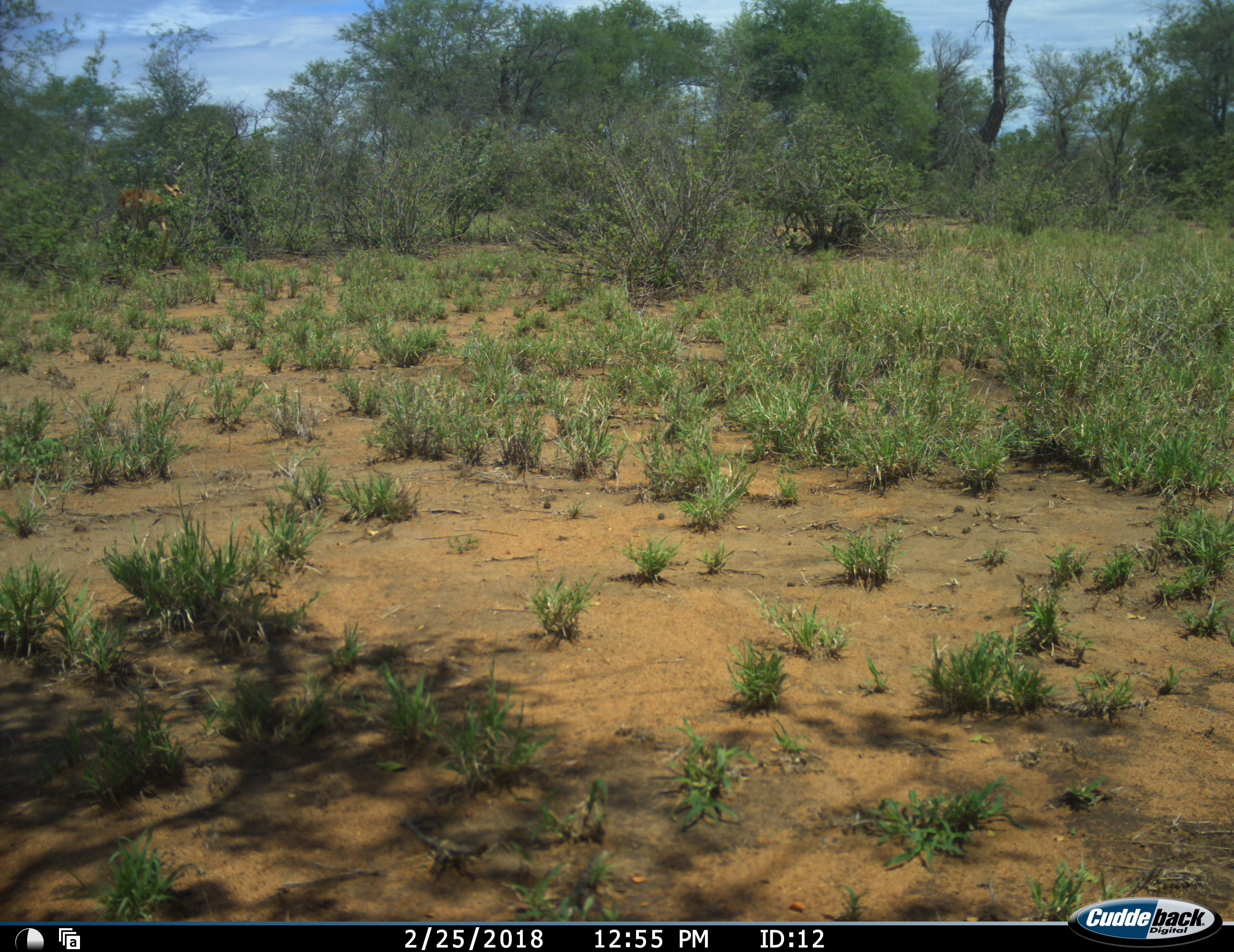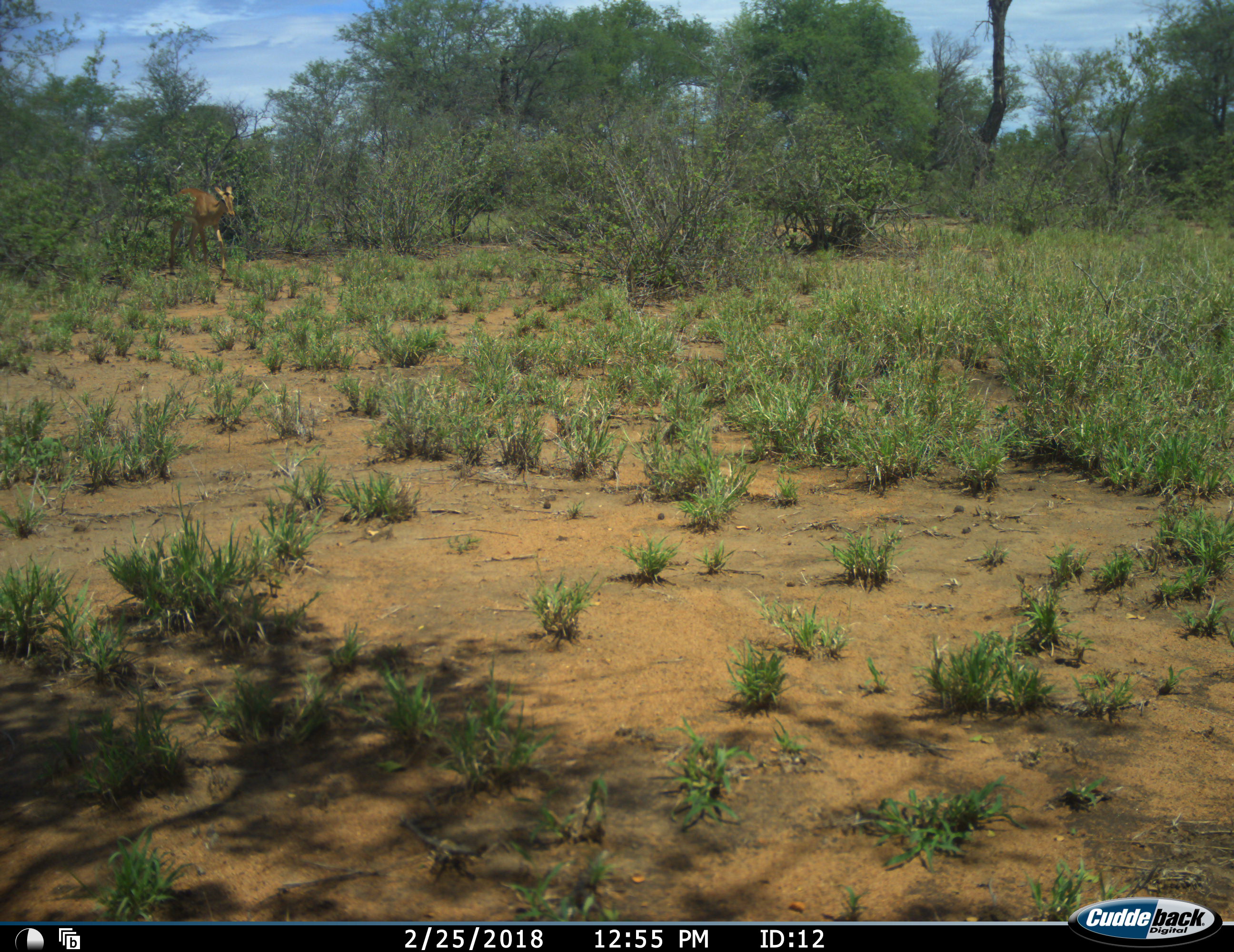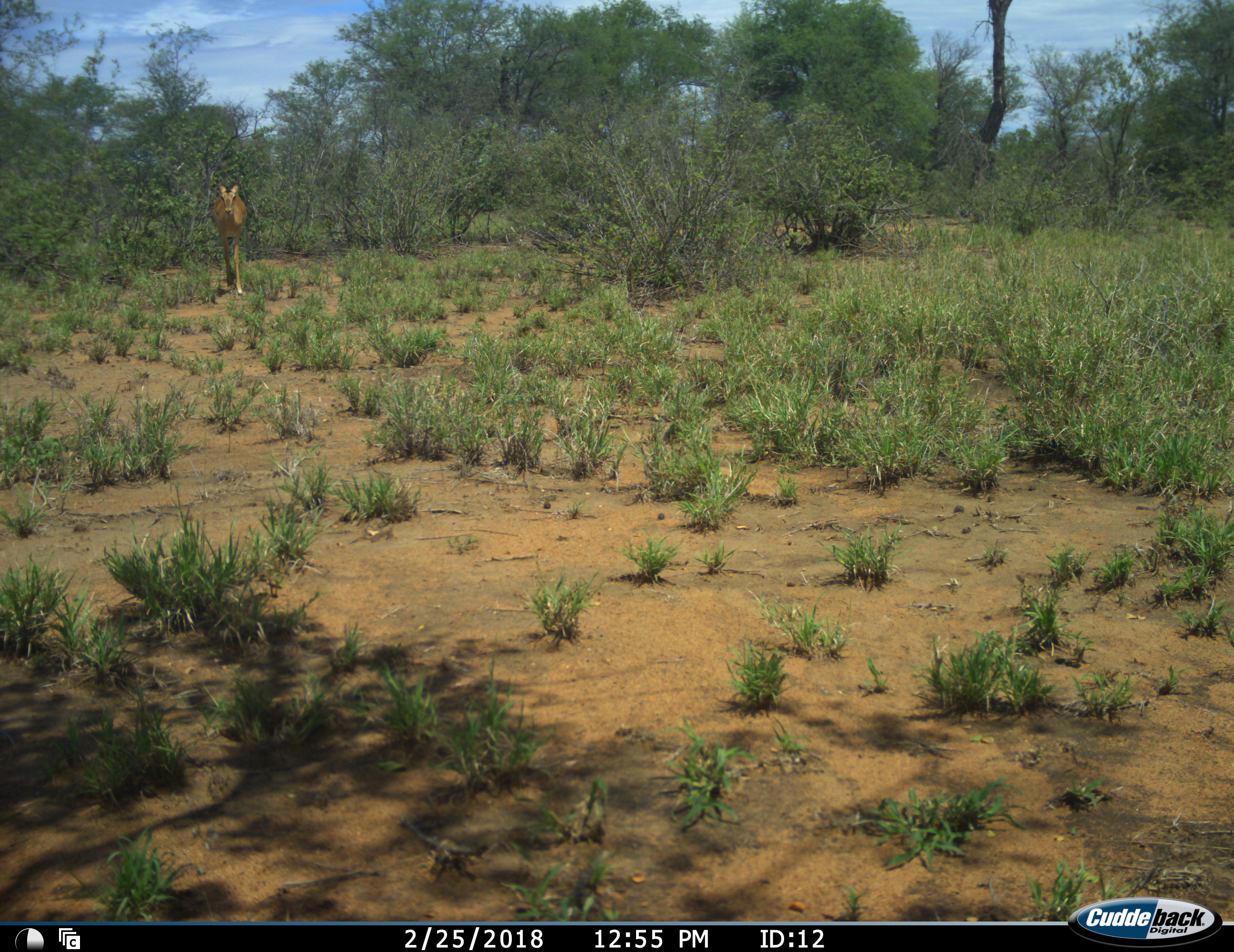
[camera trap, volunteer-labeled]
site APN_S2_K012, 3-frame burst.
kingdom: Animalia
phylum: Chordata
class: Mammalia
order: Artiodactyla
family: Bovidae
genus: Aepyceros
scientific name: Aepyceros melampus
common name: impala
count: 1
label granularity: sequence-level